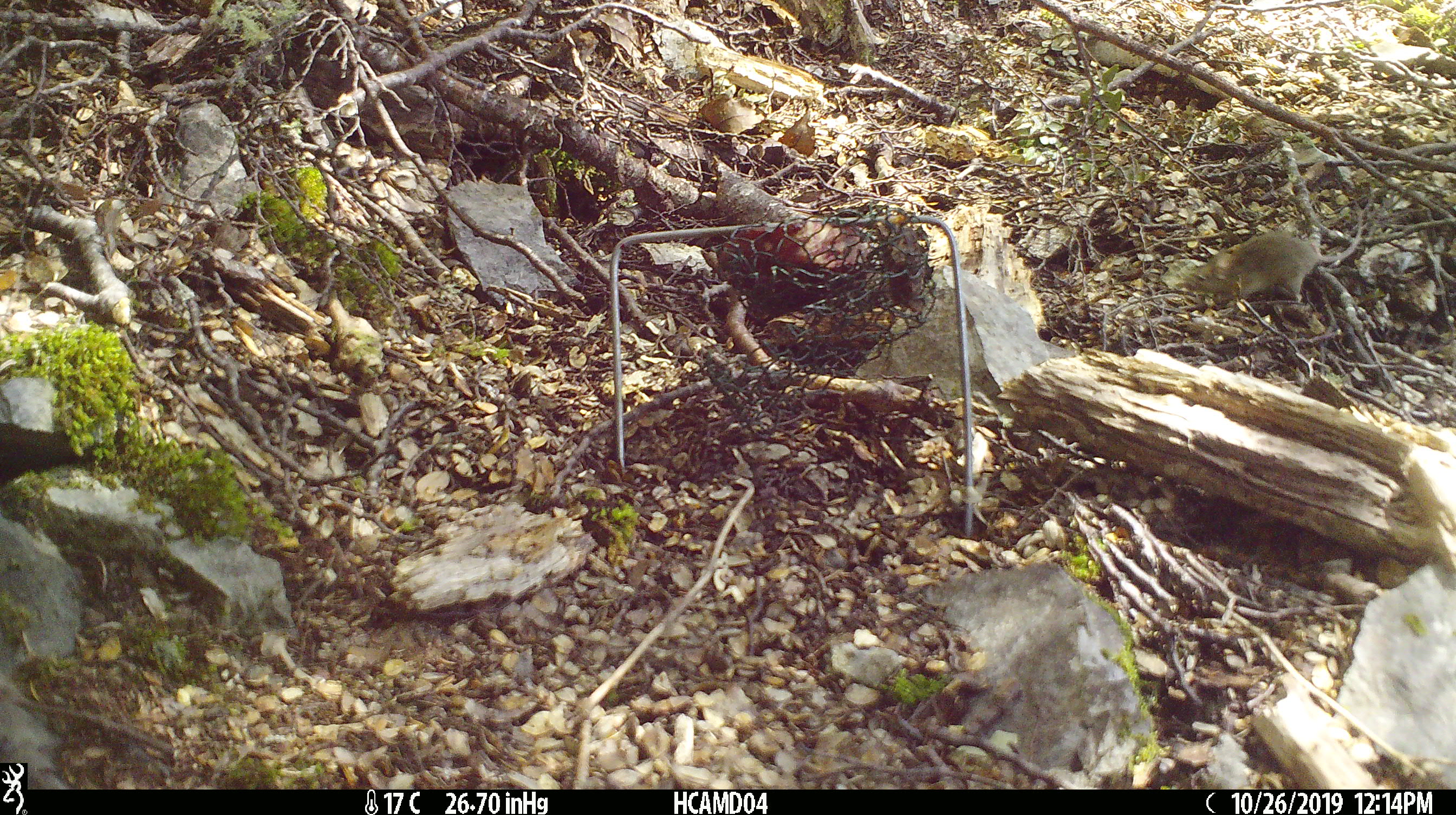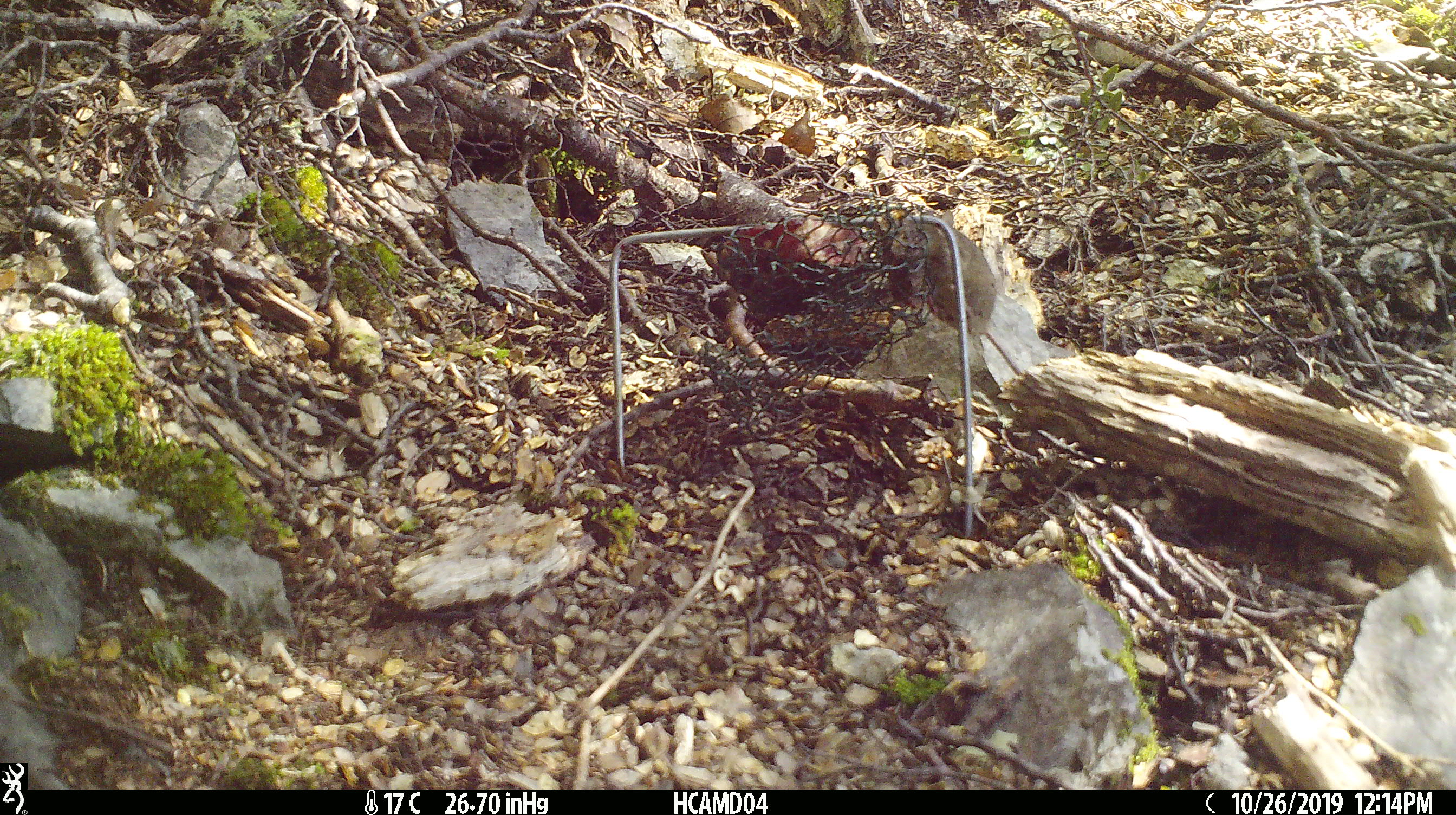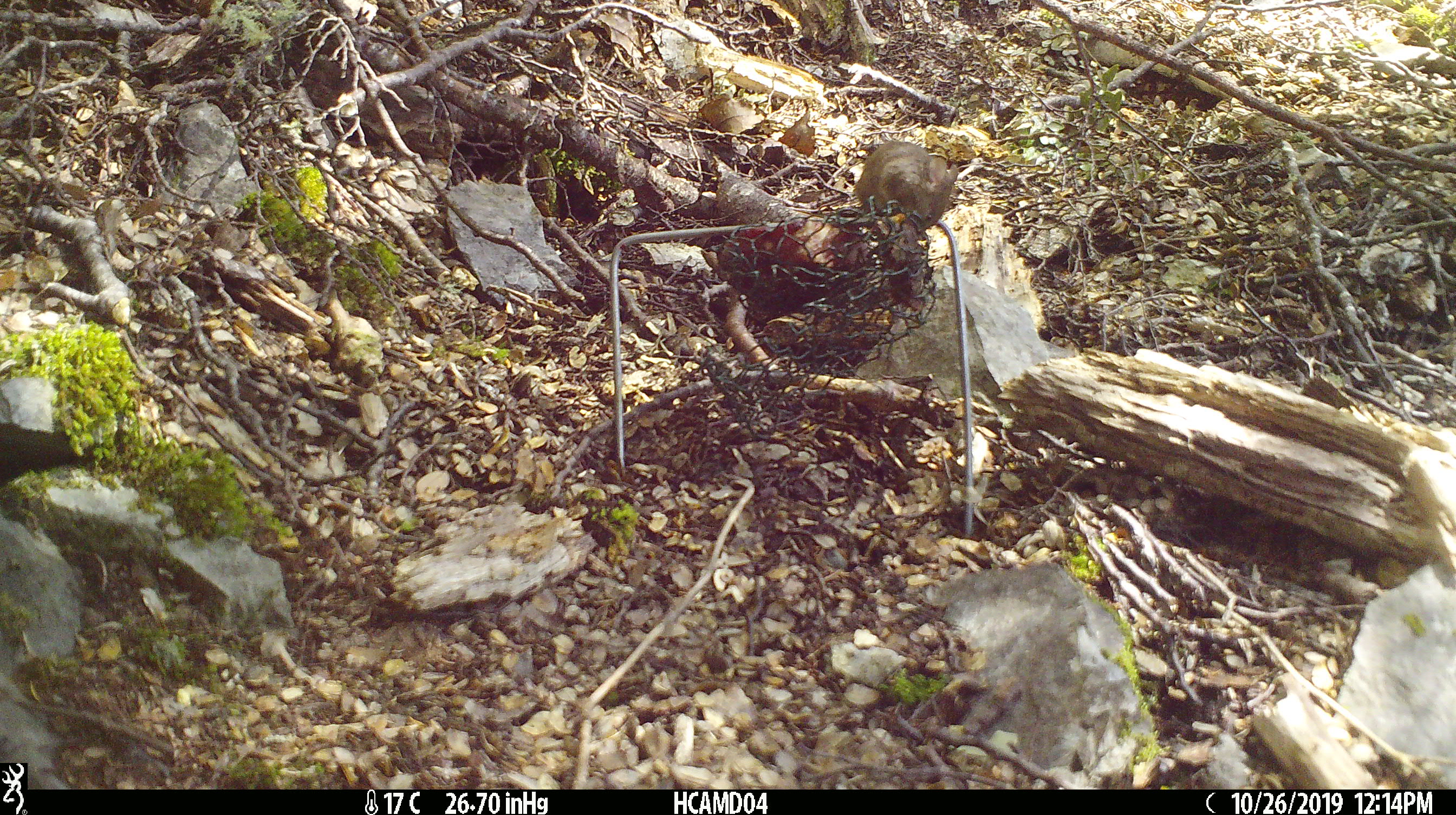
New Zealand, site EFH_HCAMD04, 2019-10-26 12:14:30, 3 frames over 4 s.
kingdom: Animalia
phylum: Chordata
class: Mammalia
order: Rodentia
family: Muridae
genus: Mus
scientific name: Mus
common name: mouse